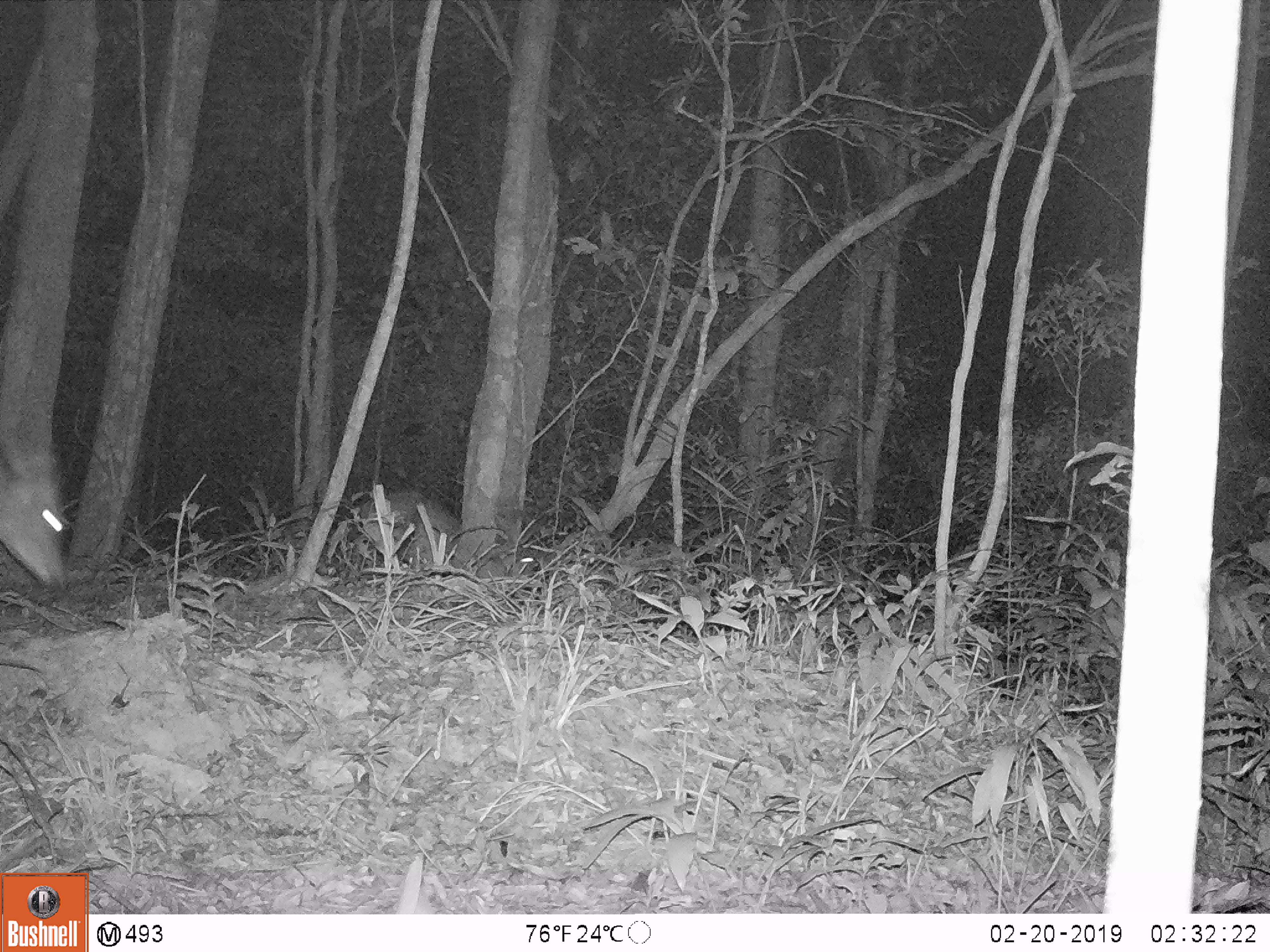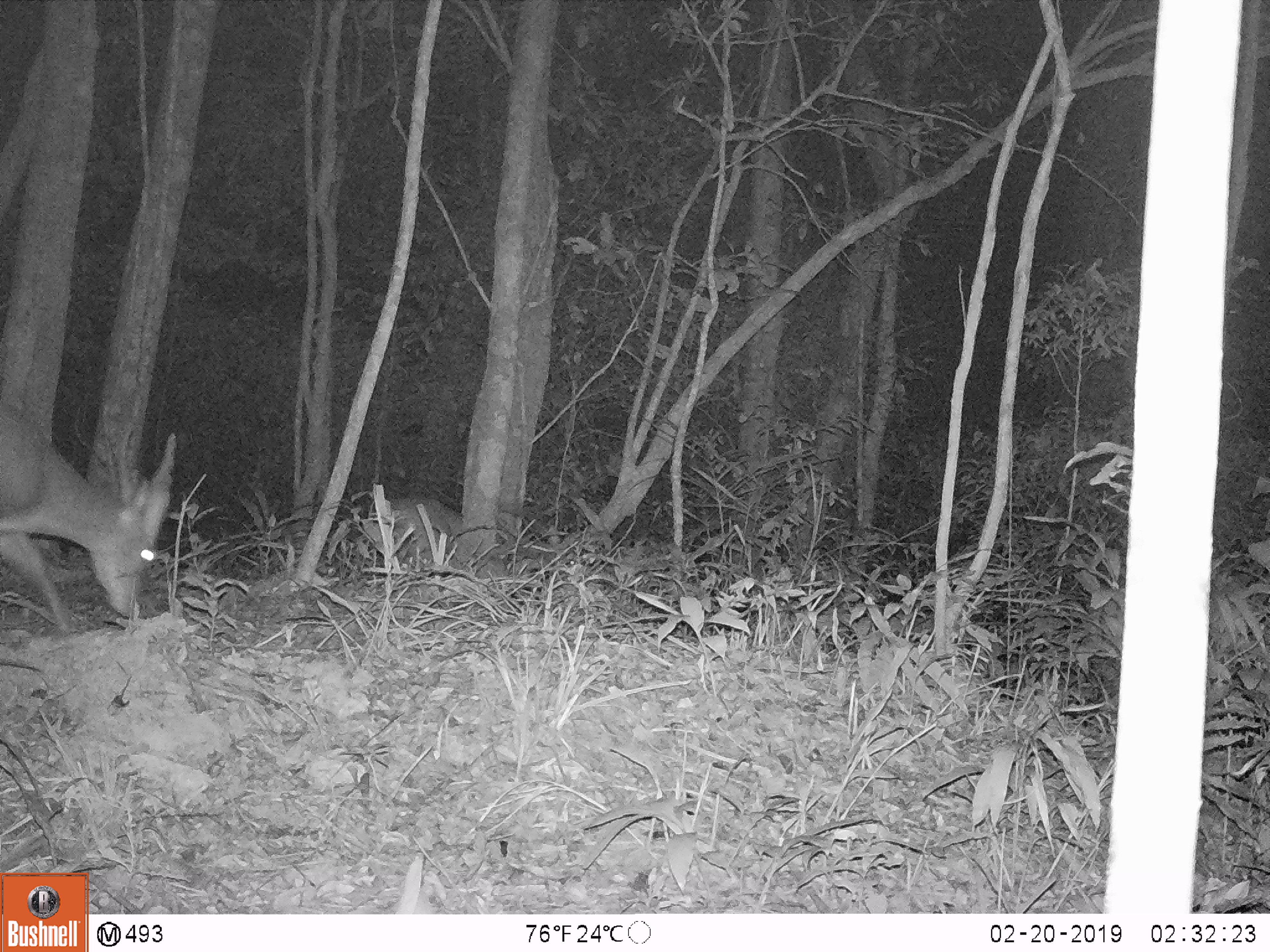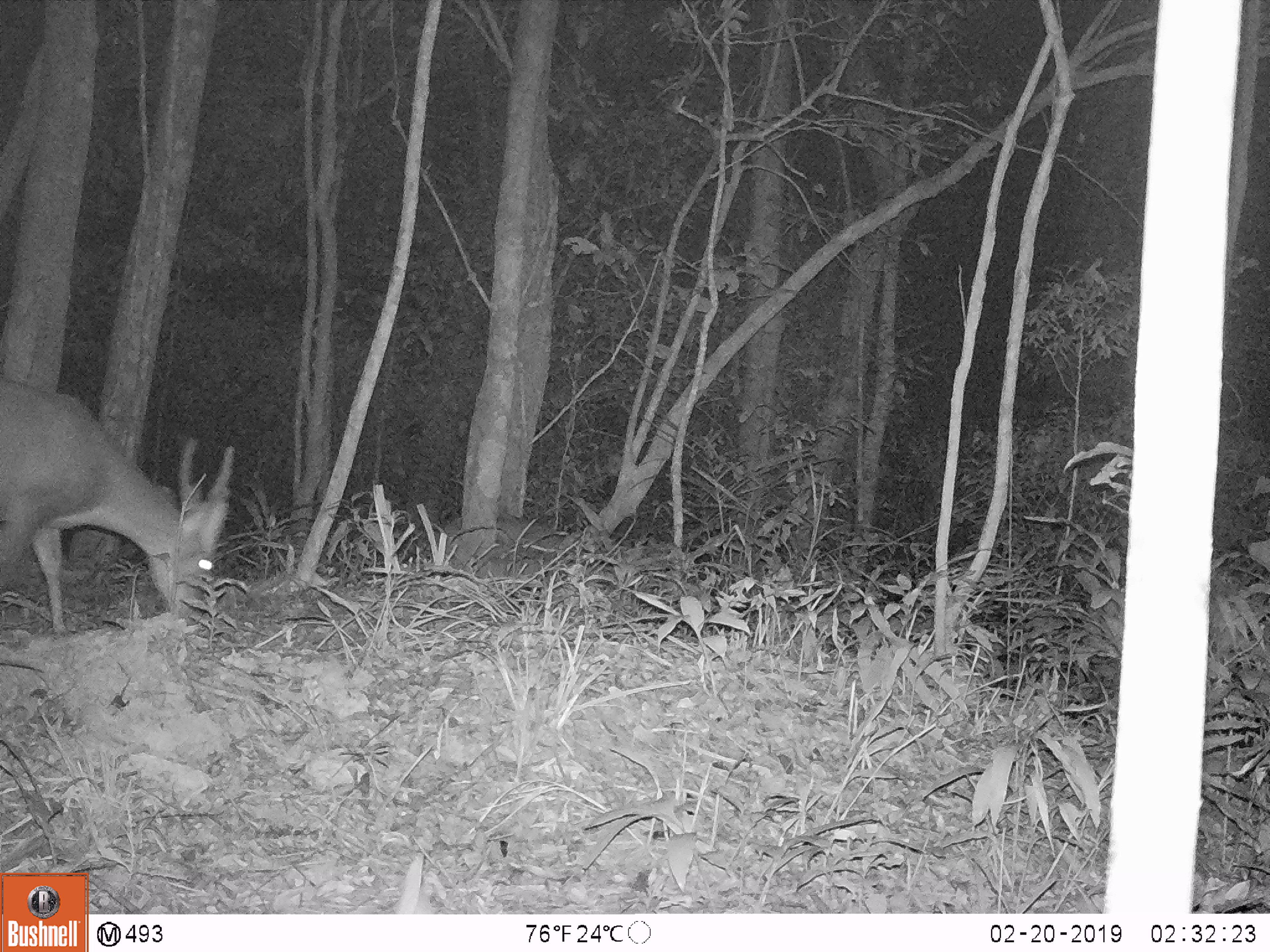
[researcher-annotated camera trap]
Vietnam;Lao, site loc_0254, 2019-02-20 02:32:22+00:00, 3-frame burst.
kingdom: Animalia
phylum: Chordata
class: Mammalia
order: Artiodactyla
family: Cervidae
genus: Muntiacus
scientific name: Muntiacus vuquangensis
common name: large-antlered muntjac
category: large antlered muntjac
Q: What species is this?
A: Large antlered muntjac (large-antlered muntjac) (Muntiacus vuquangensis).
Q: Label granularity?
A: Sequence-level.